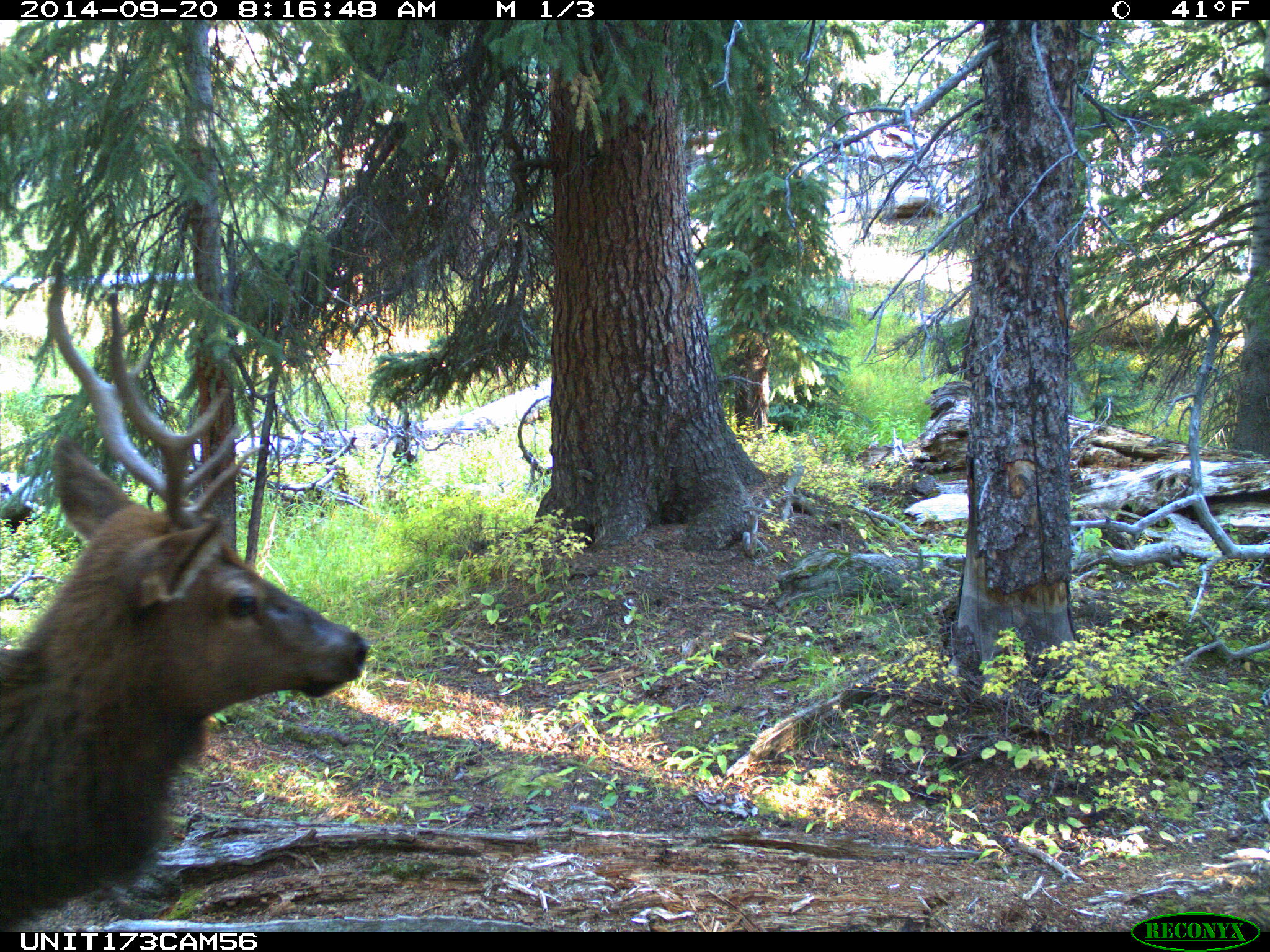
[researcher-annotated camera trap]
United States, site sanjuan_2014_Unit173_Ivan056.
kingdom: Animalia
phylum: Chordata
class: Mammalia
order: Artiodactyla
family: Cervidae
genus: Cervus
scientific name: Cervus elaphus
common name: red deer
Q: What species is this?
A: Cervus elaphus (red deer).